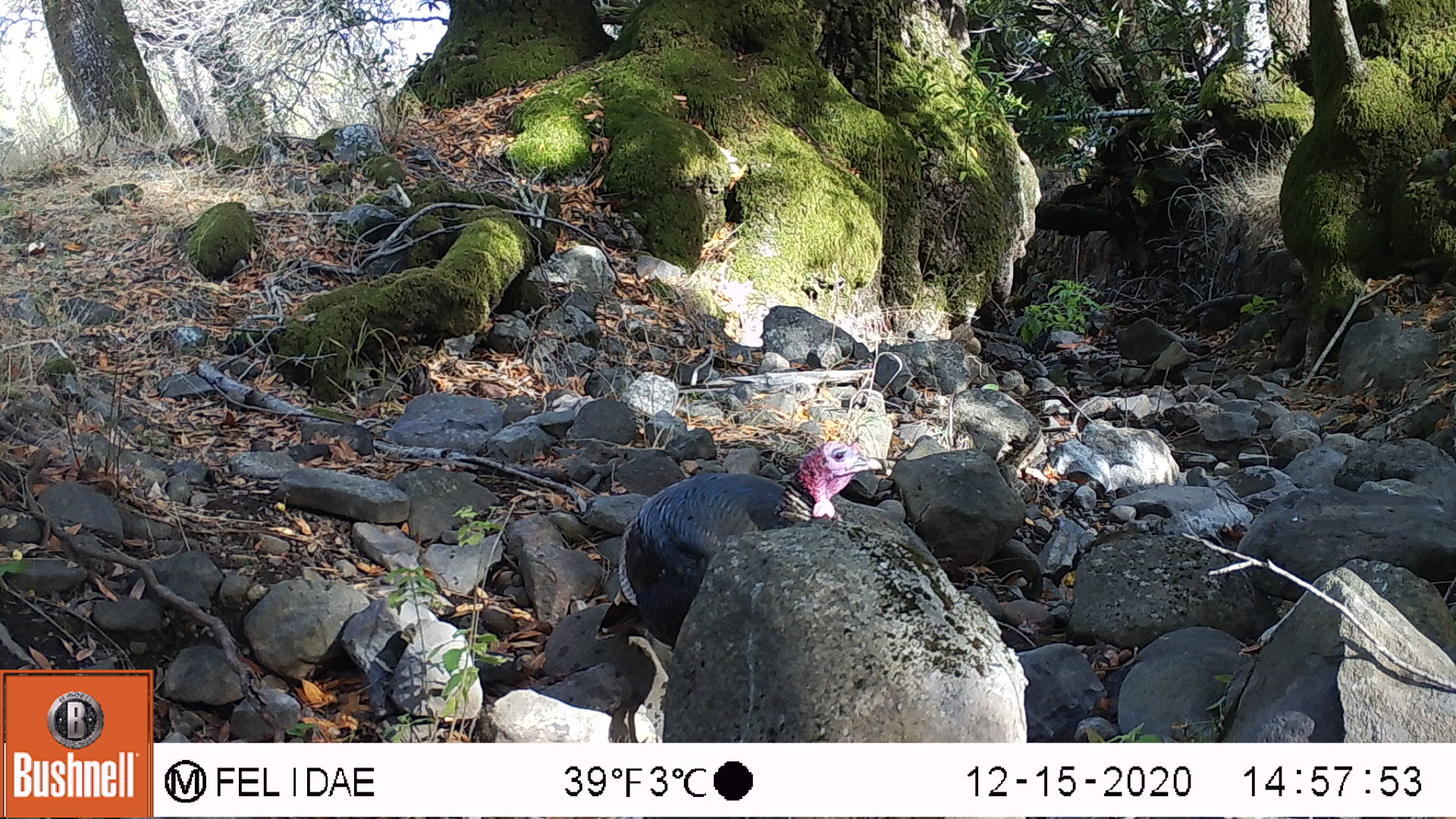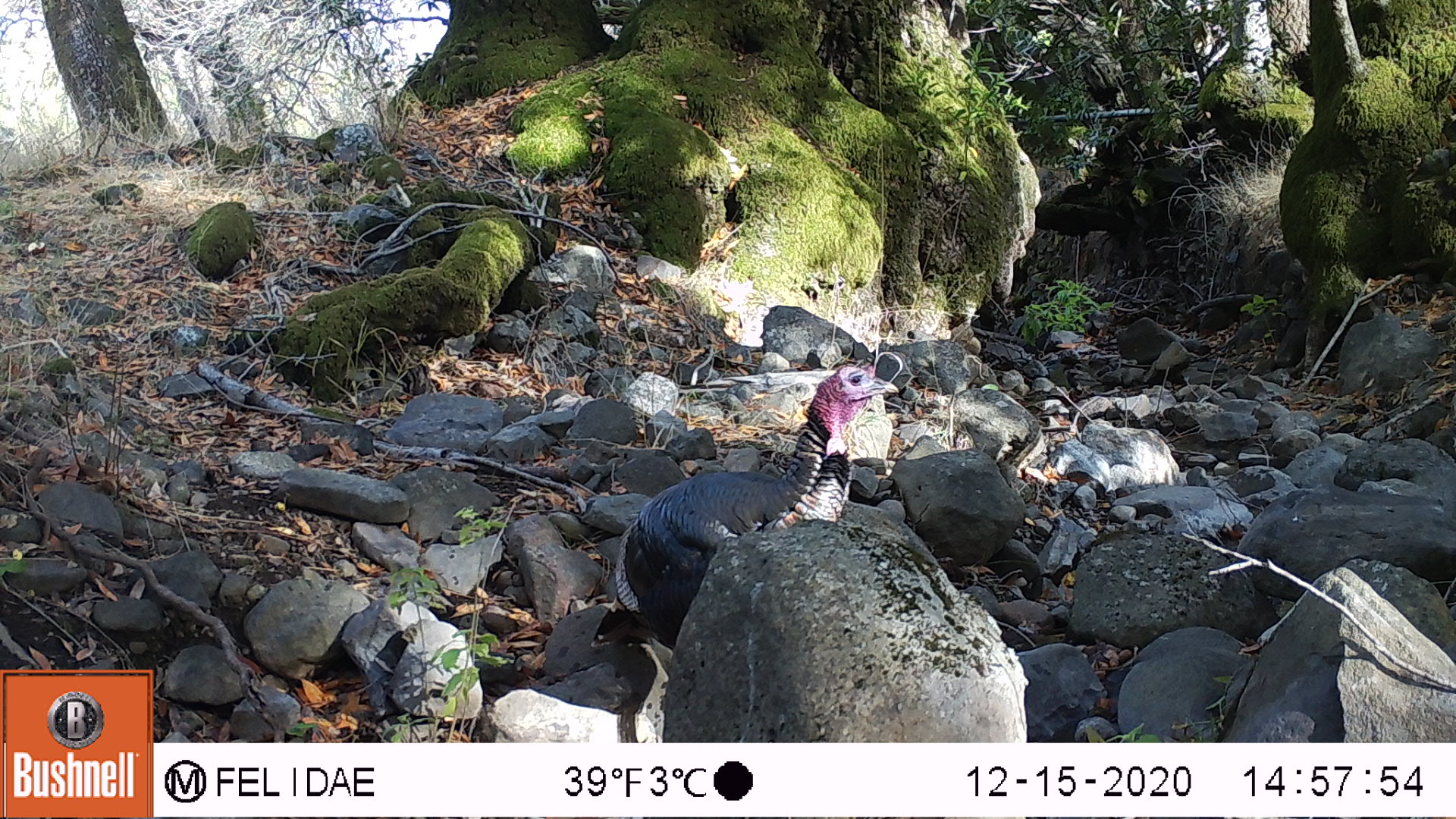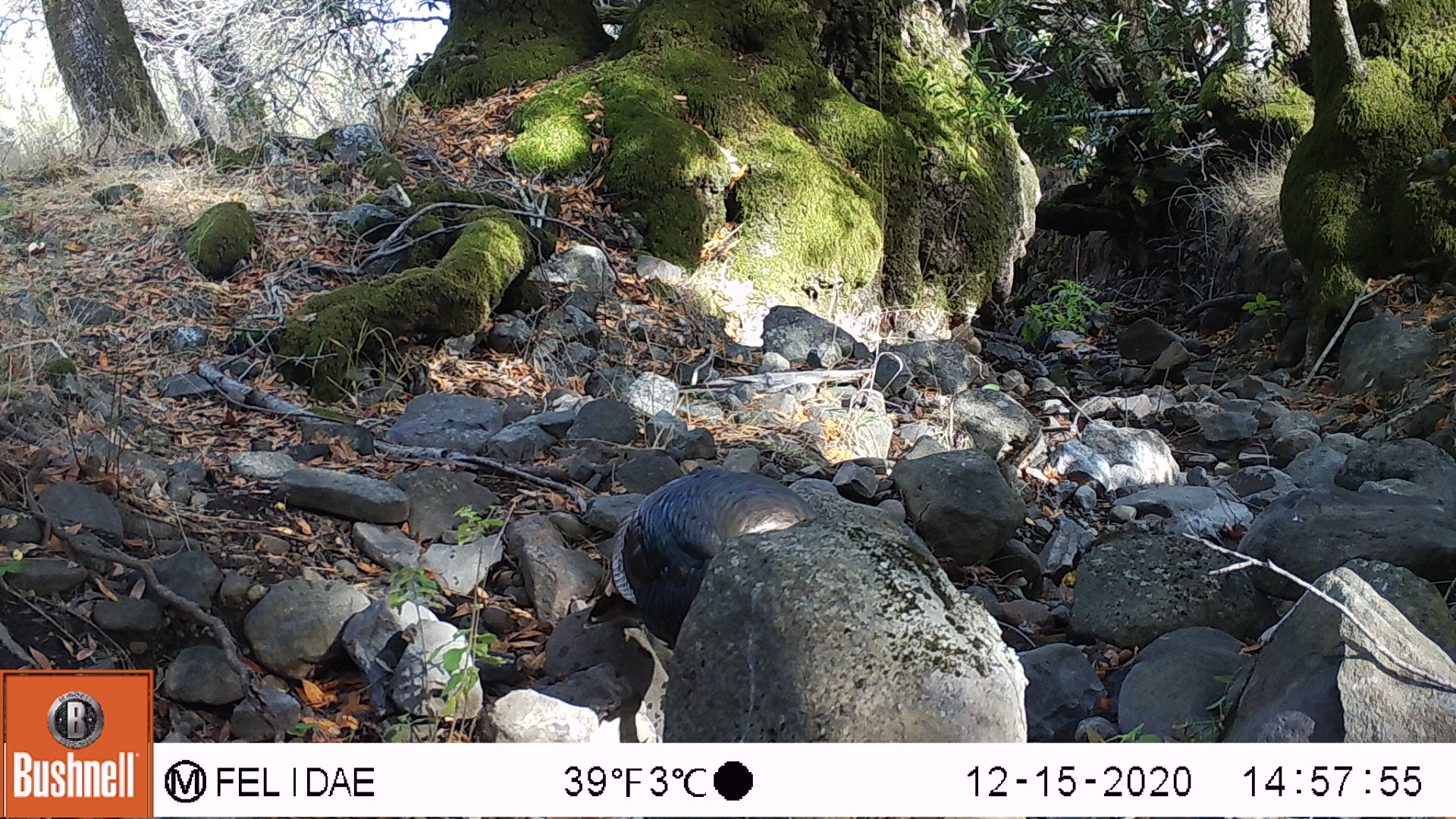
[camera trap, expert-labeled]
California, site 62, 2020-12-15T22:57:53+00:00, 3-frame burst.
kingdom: Animalia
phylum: Chordata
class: Aves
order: Galliformes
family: Phasianidae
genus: Meleagris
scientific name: Meleagris gallopavo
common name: turkey